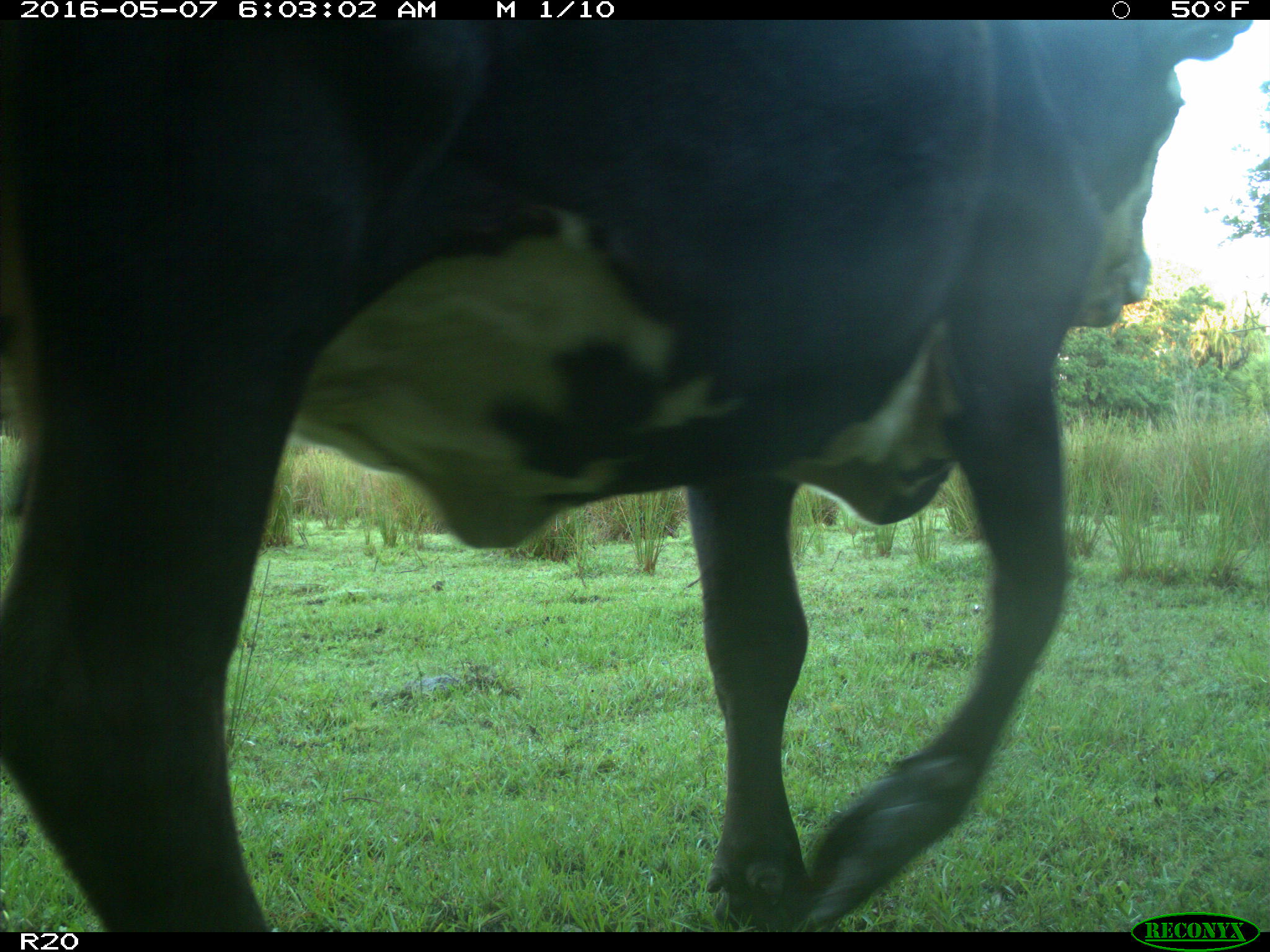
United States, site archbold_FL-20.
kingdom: Animalia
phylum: Chordata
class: Mammalia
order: Artiodactyla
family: Bovidae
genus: Bos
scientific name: Bos taurus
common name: domestic cow